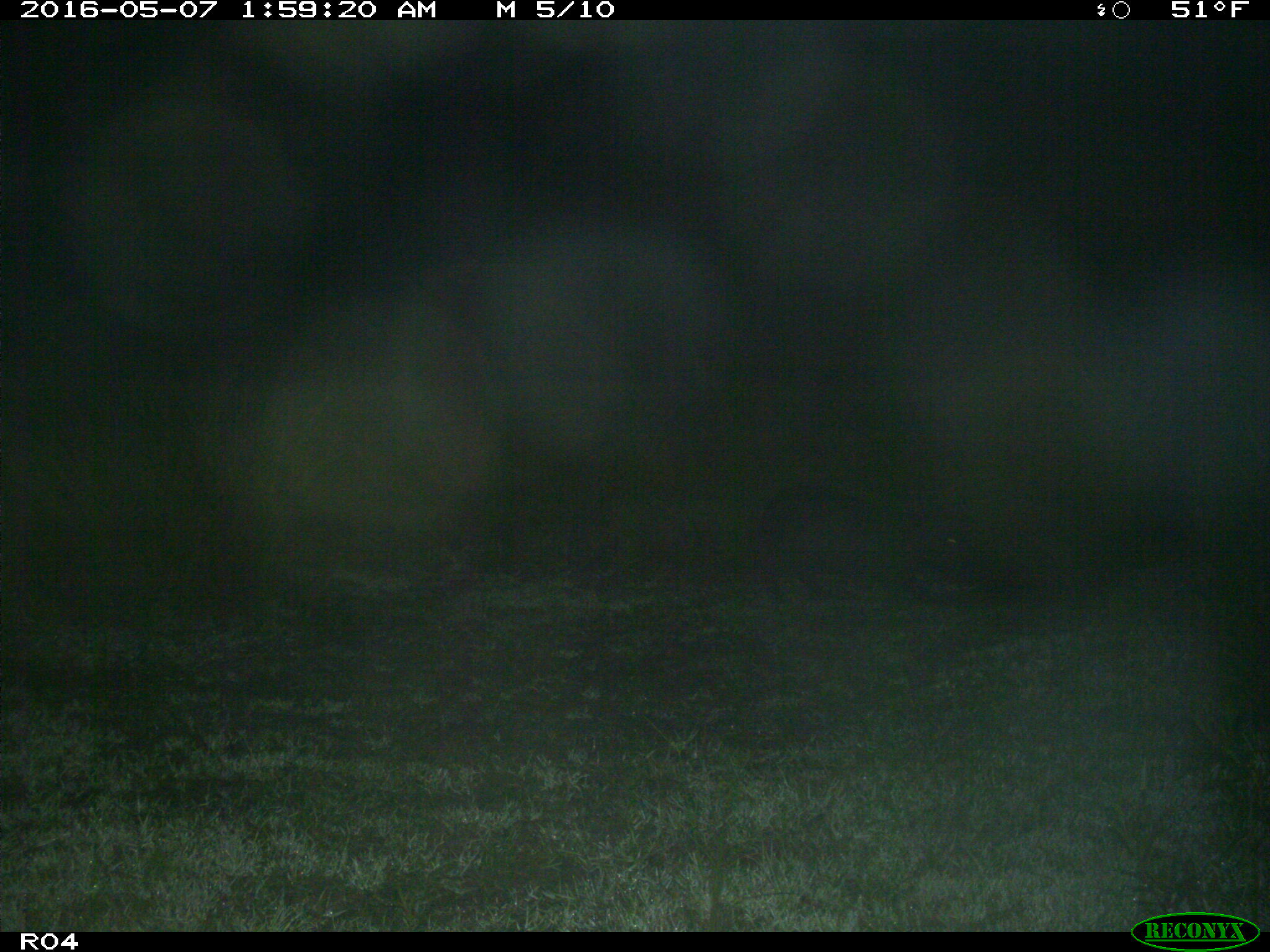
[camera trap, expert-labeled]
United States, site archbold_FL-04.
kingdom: Animalia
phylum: Chordata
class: Mammalia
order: Artiodactyla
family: Suidae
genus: Sus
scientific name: Sus scrofa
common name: wild boar